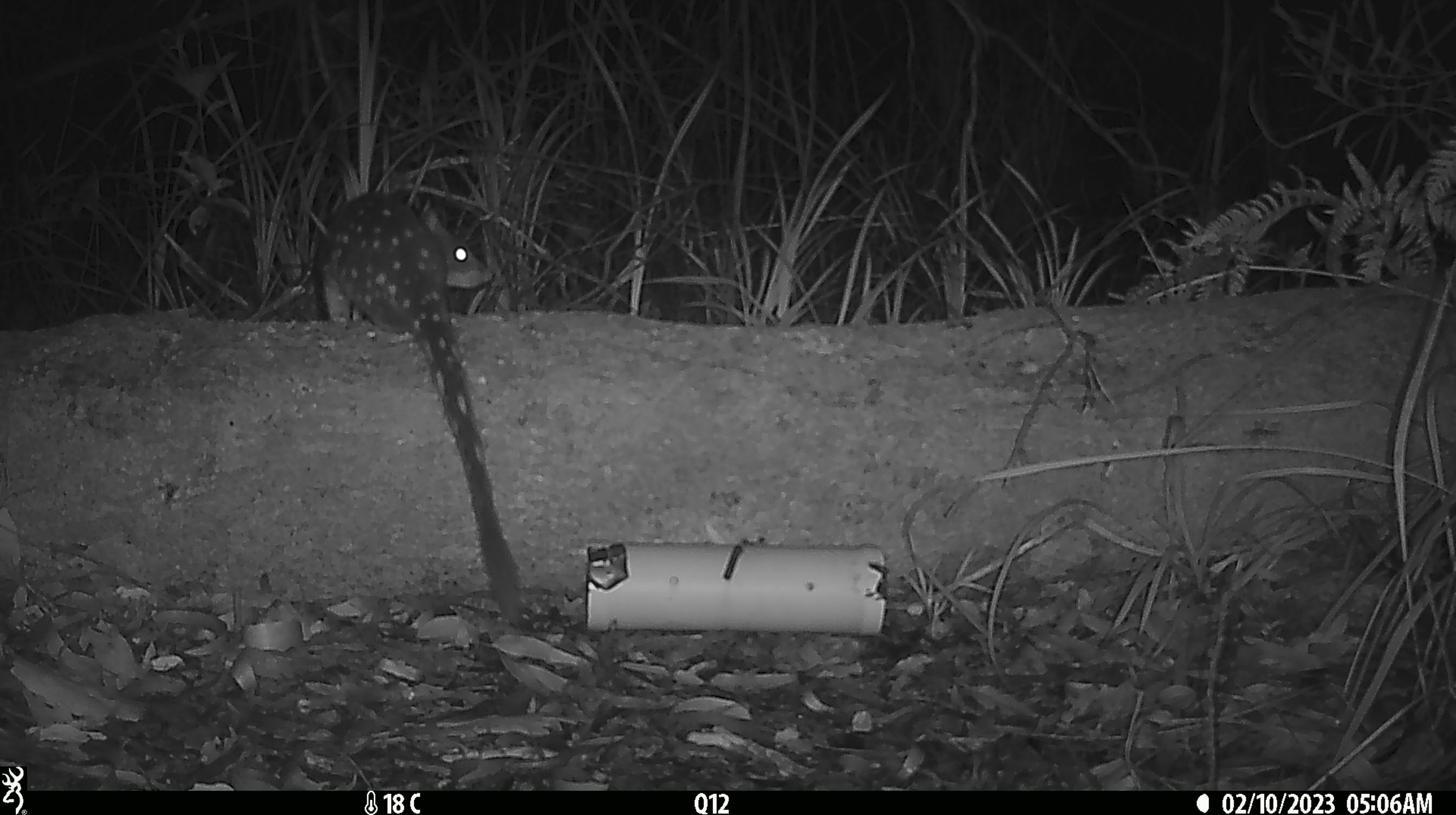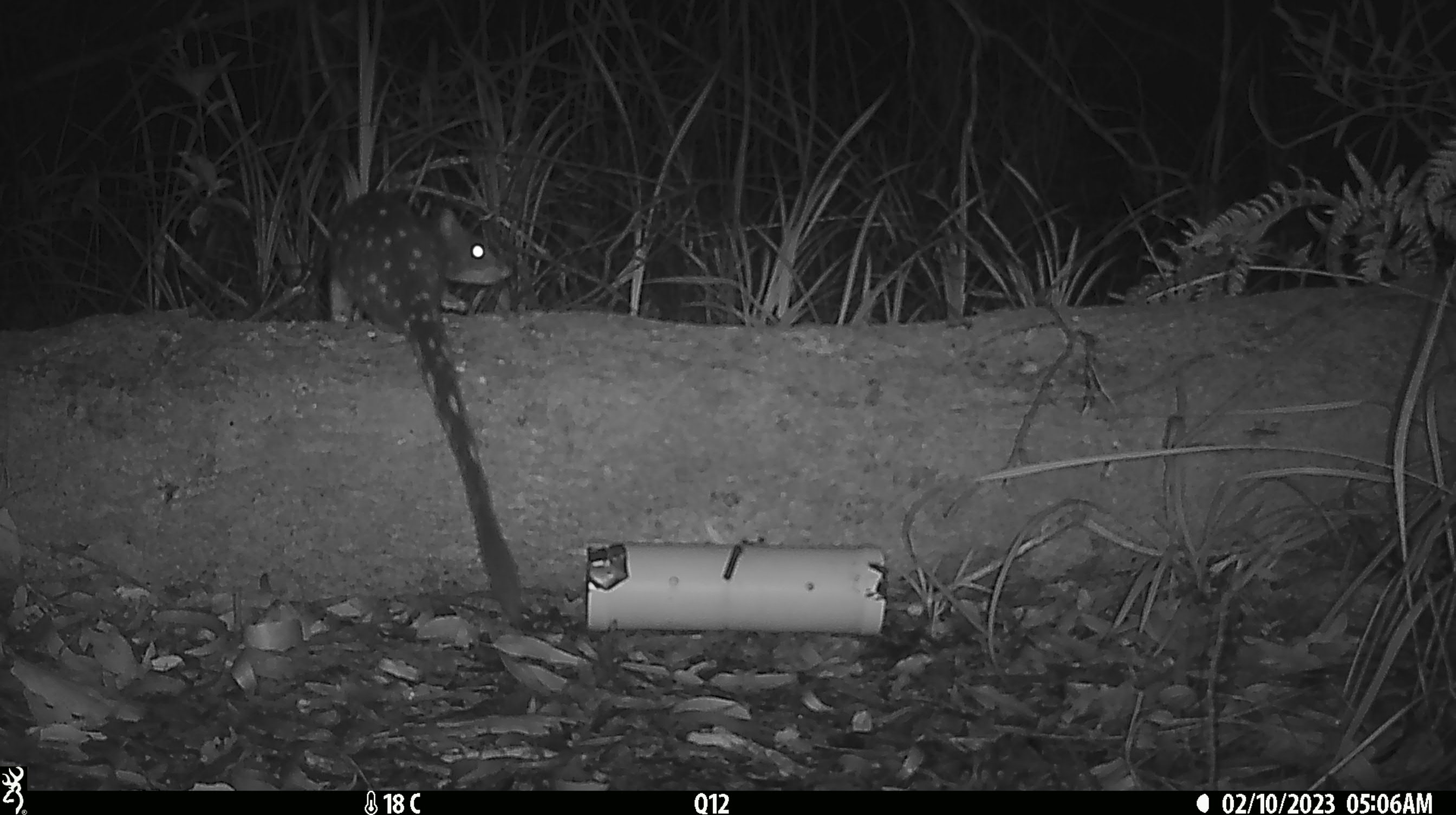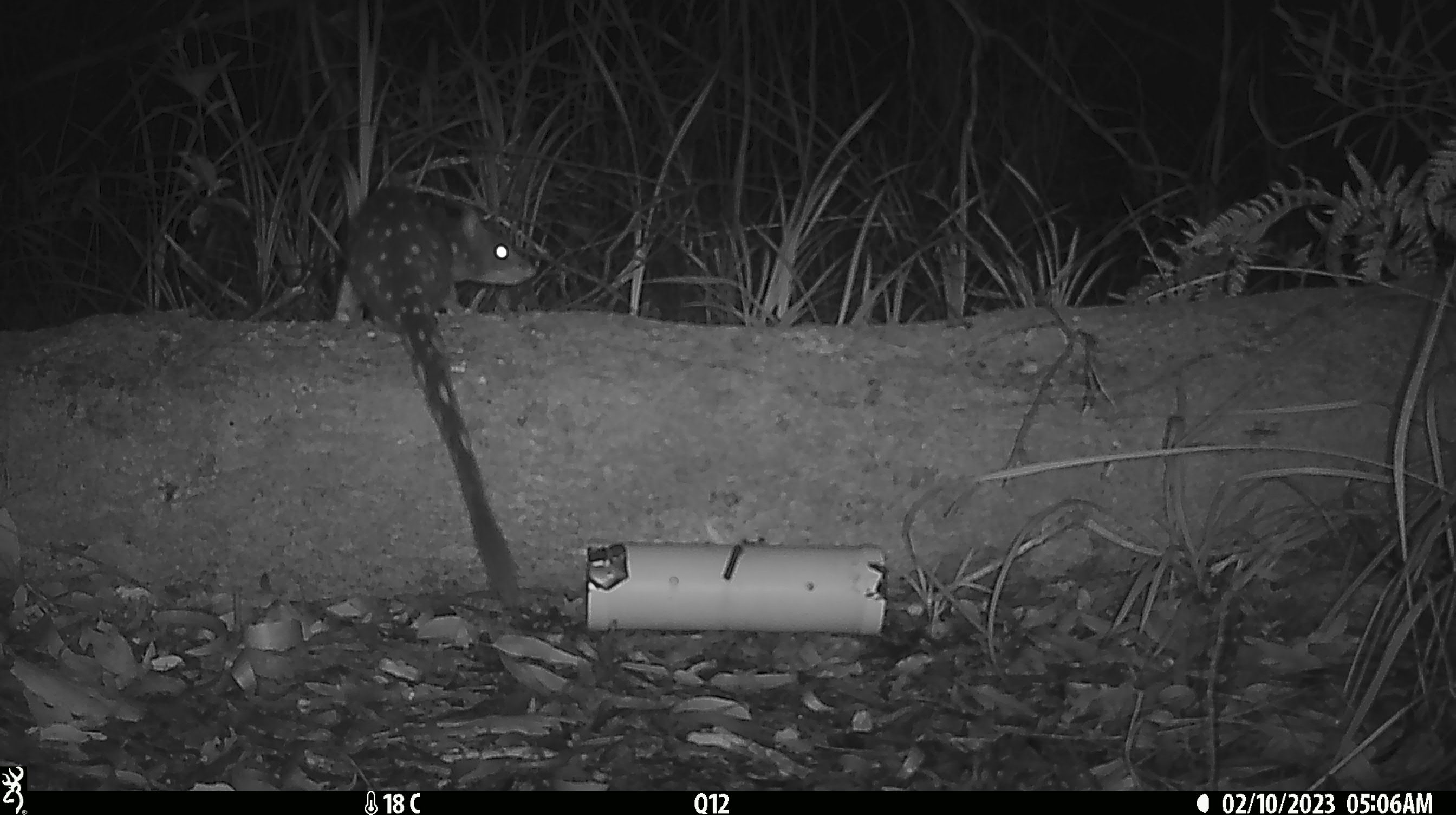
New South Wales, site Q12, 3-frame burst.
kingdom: Animalia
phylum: Chordata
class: Mammalia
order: Dasyuromorphia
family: Dasyuridae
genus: Dasyurus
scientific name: Dasyurus maculatus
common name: spotted-tailed quoll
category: quoll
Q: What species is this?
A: Quoll (spotted-tailed quoll) (Dasyurus maculatus).